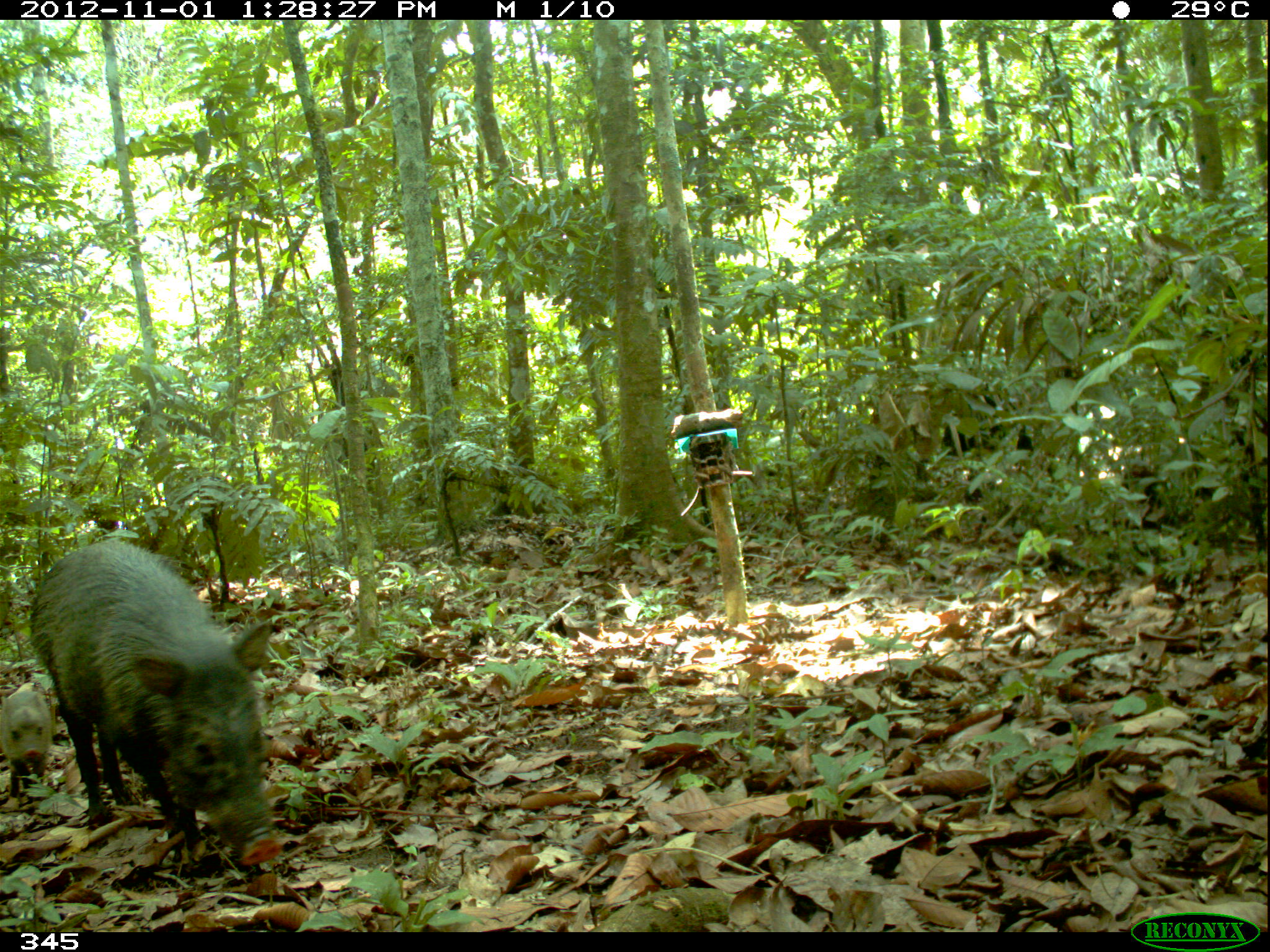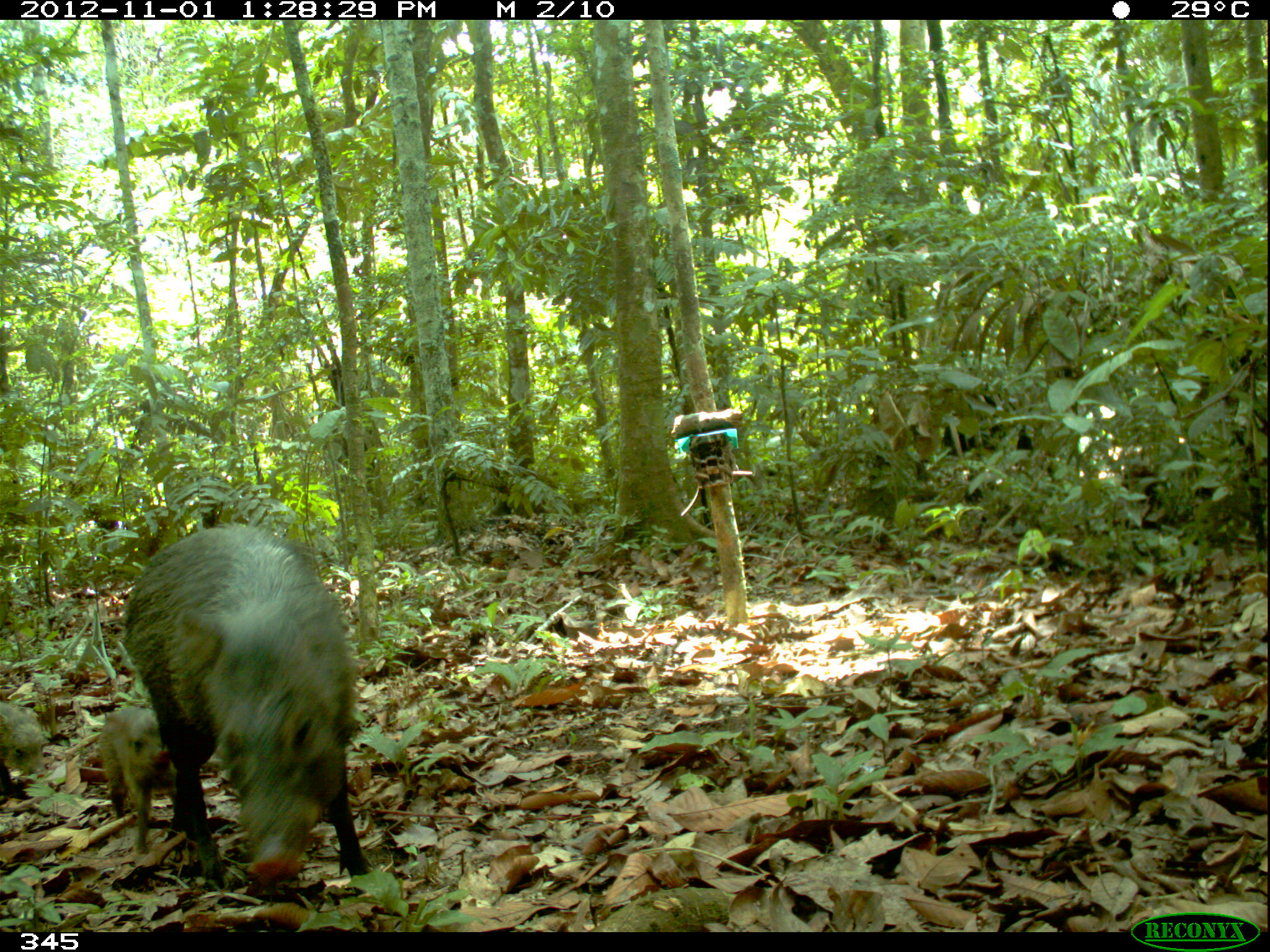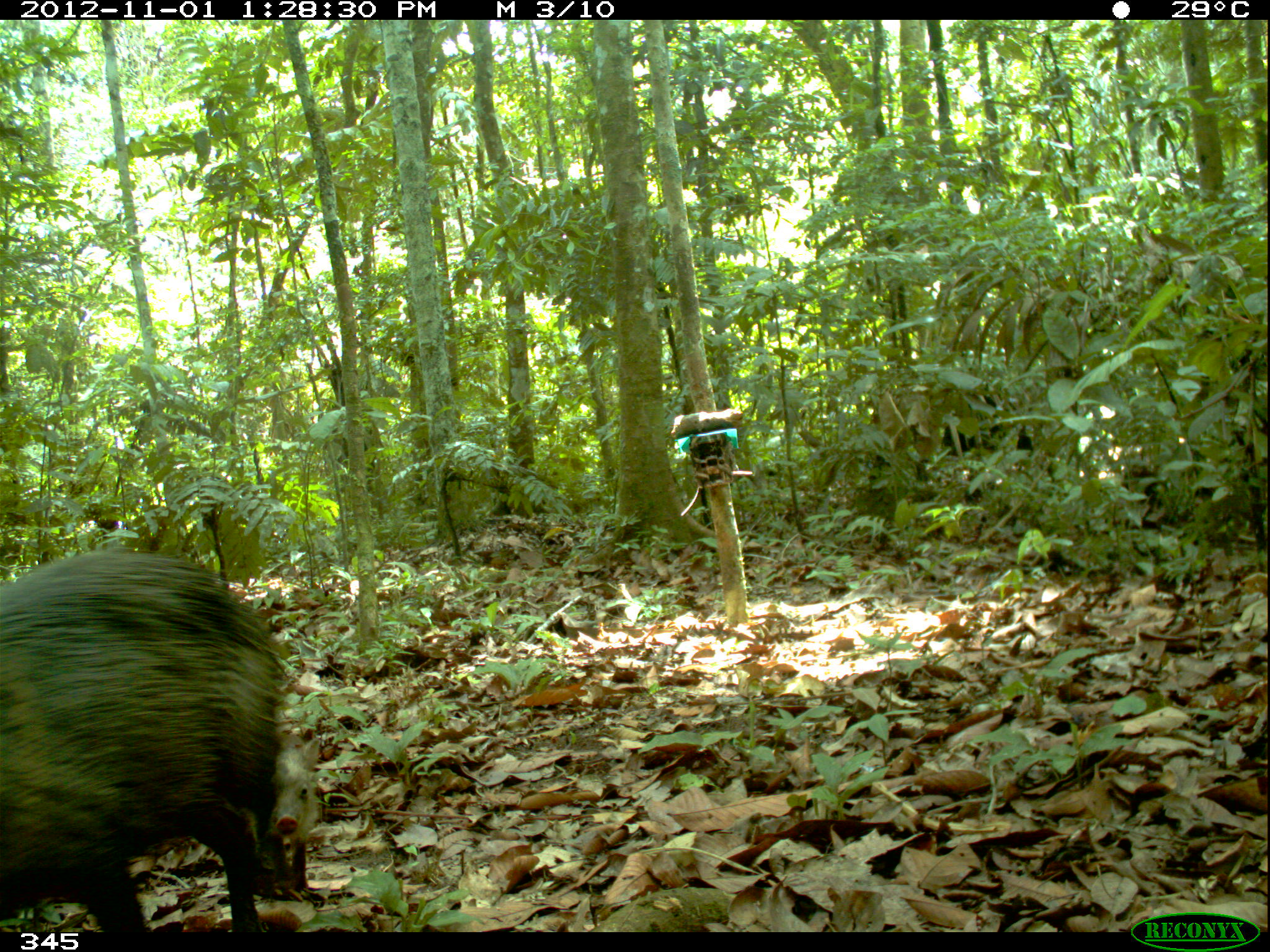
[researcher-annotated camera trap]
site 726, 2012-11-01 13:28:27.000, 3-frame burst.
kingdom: Animalia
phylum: Chordata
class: Mammalia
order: Artiodactyla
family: Tayassuidae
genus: Pecari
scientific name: Pecari tajacu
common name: collared peccary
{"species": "Pecari tajacu (collared peccary)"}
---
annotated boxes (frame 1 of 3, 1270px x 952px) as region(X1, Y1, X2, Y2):
pecari tajacu: region(27, 540, 284, 868); region(0, 691, 55, 800)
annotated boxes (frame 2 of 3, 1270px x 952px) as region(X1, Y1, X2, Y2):
pecari tajacu: region(120, 520, 375, 893); region(97, 705, 176, 859); region(0, 701, 48, 795)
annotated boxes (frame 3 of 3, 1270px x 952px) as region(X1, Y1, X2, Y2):
pecari tajacu: region(0, 549, 292, 931); region(269, 732, 321, 891)